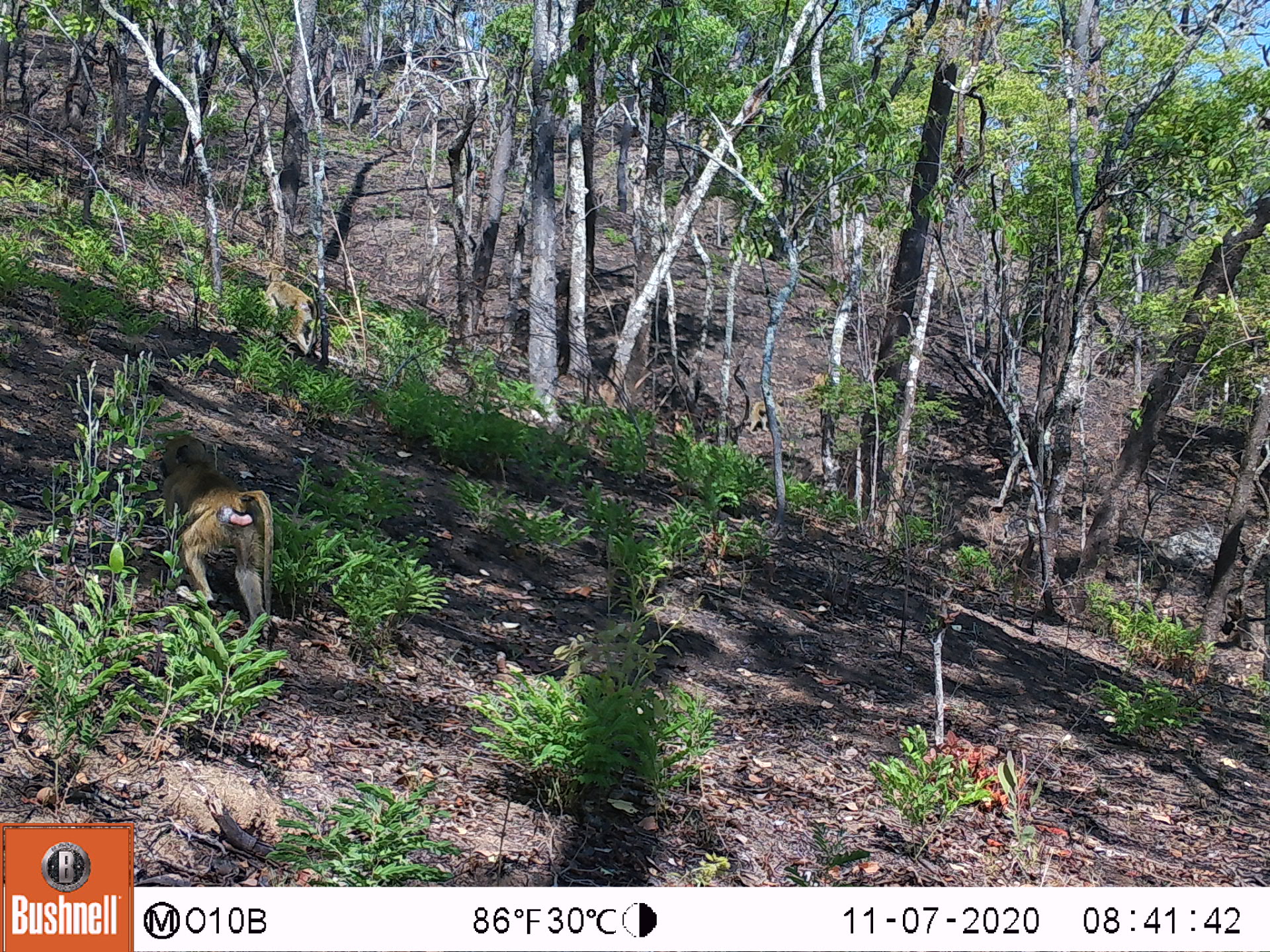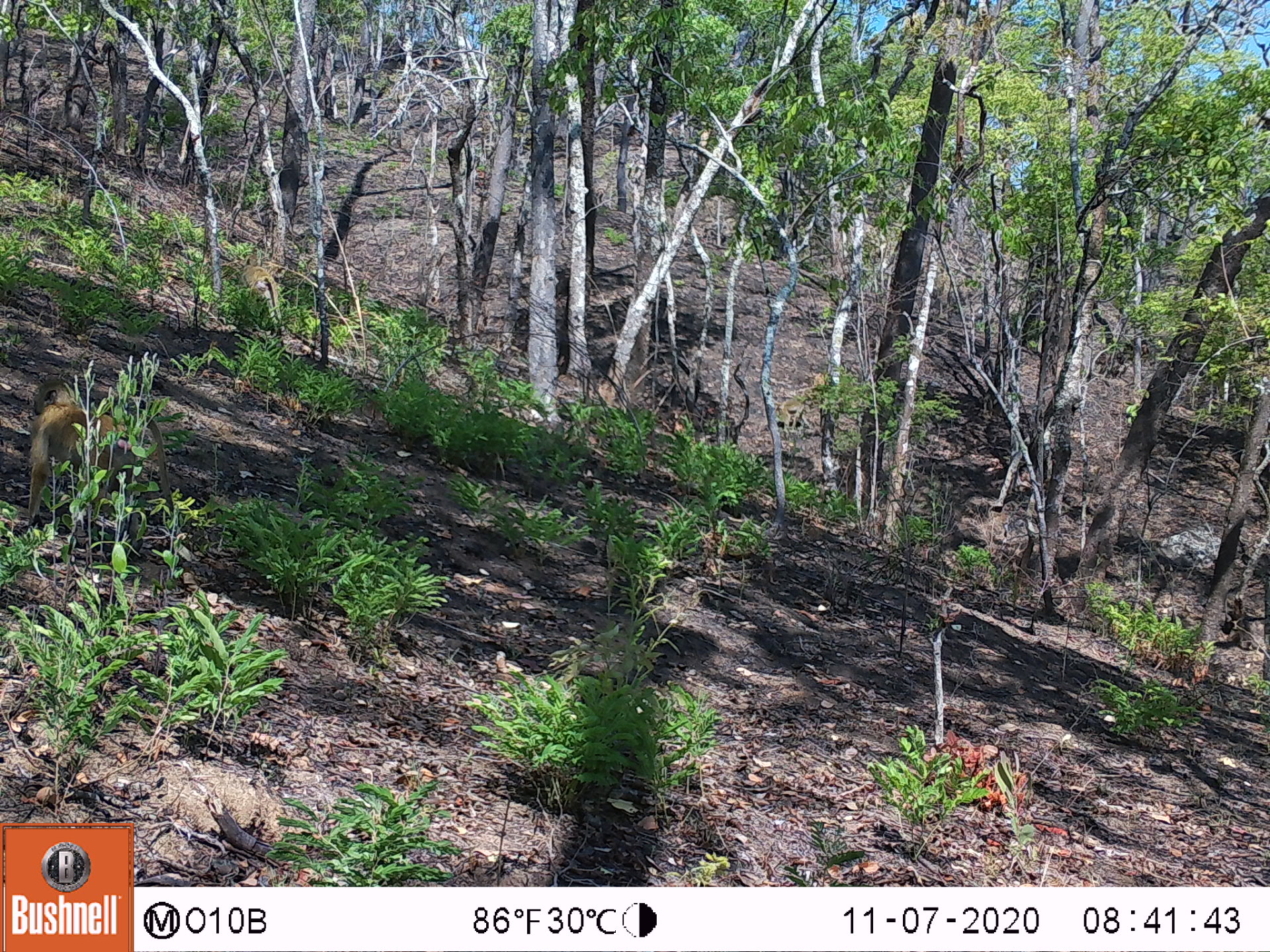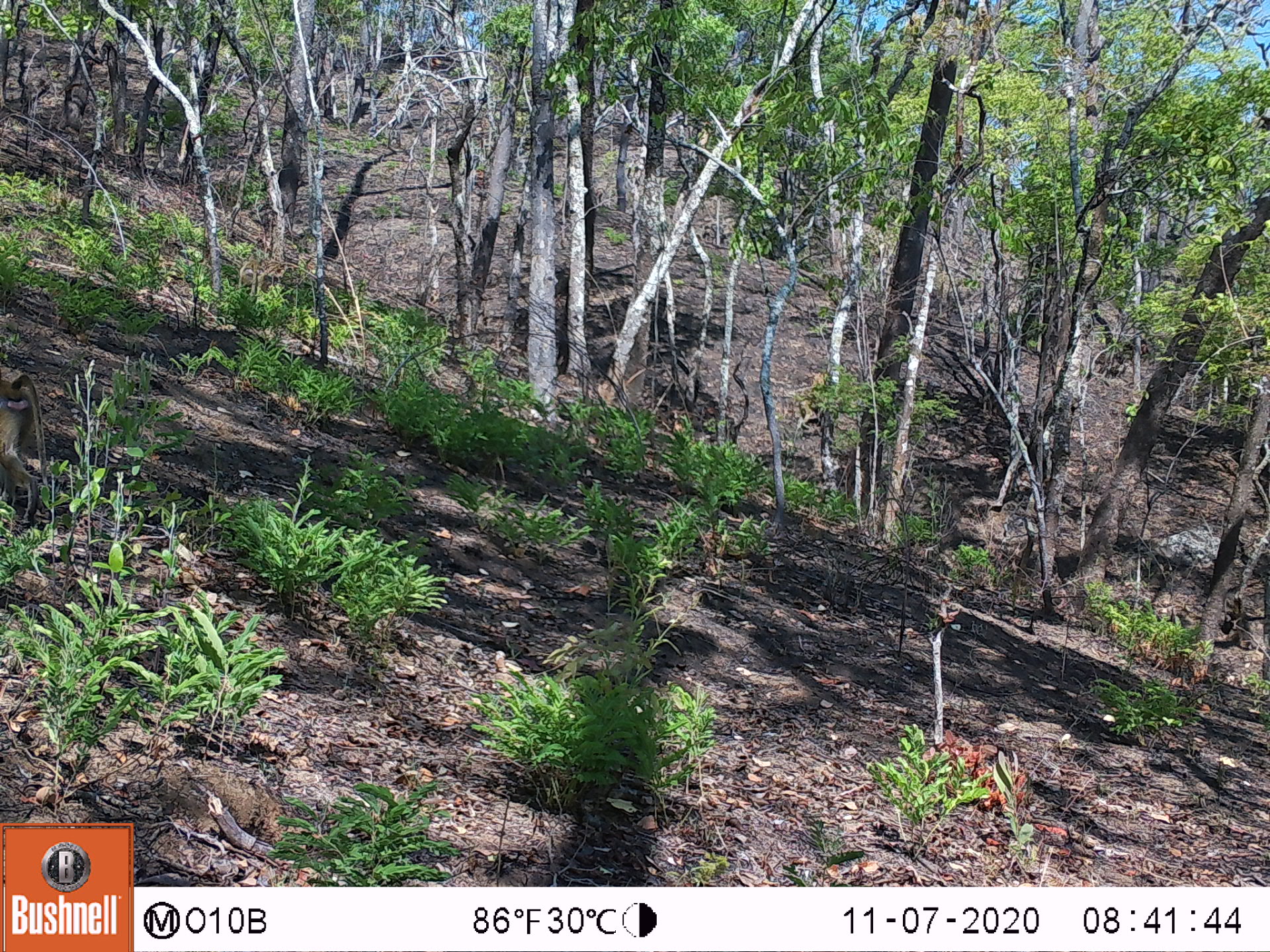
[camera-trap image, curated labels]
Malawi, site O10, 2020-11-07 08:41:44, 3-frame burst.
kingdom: Animalia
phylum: Chordata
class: Mammalia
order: Primates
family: Cercopithecidae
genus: Papio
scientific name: Papio cynocephalus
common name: yellow baboon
Yellow baboon (Papio cynocephalus), count 3.